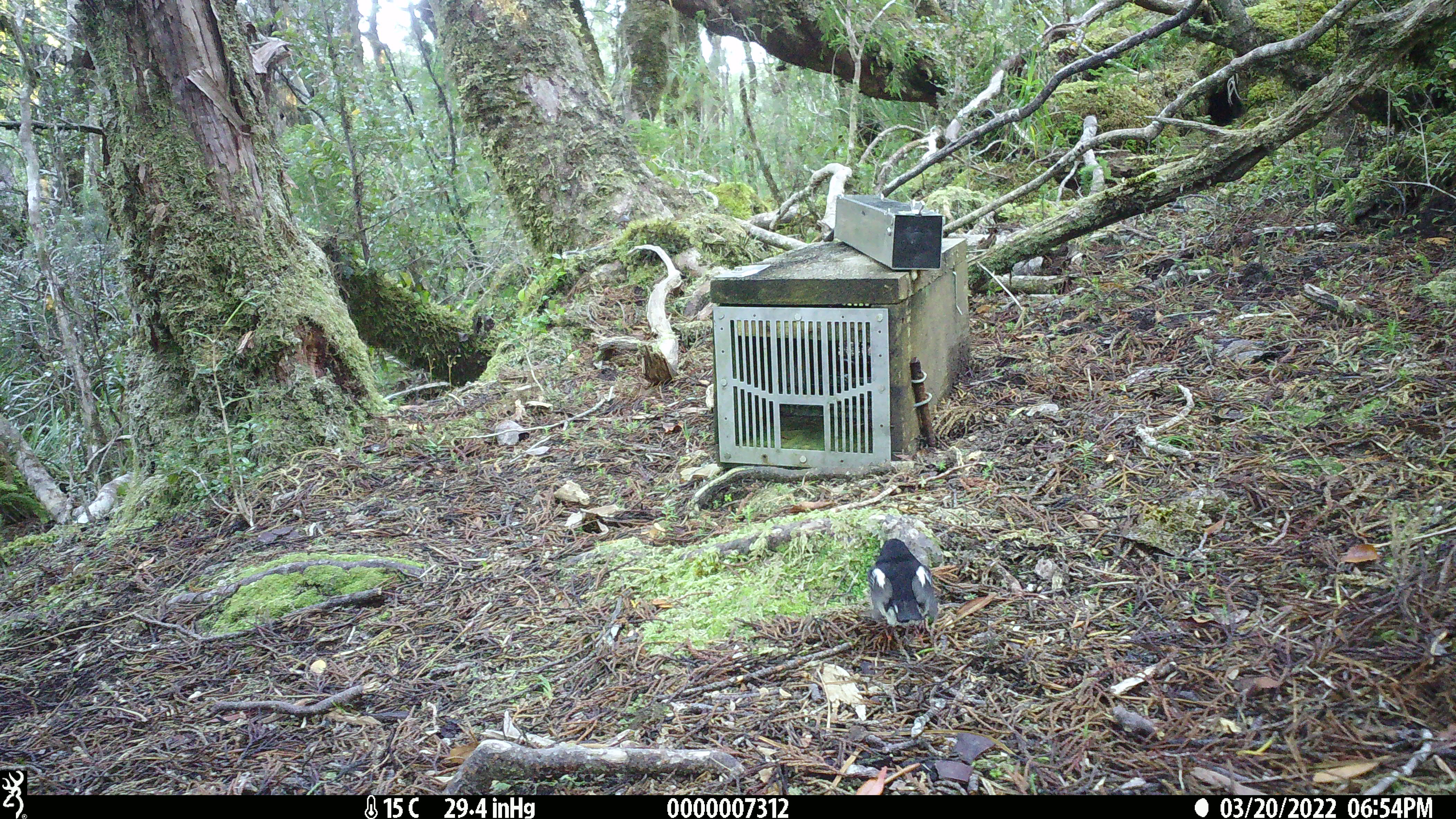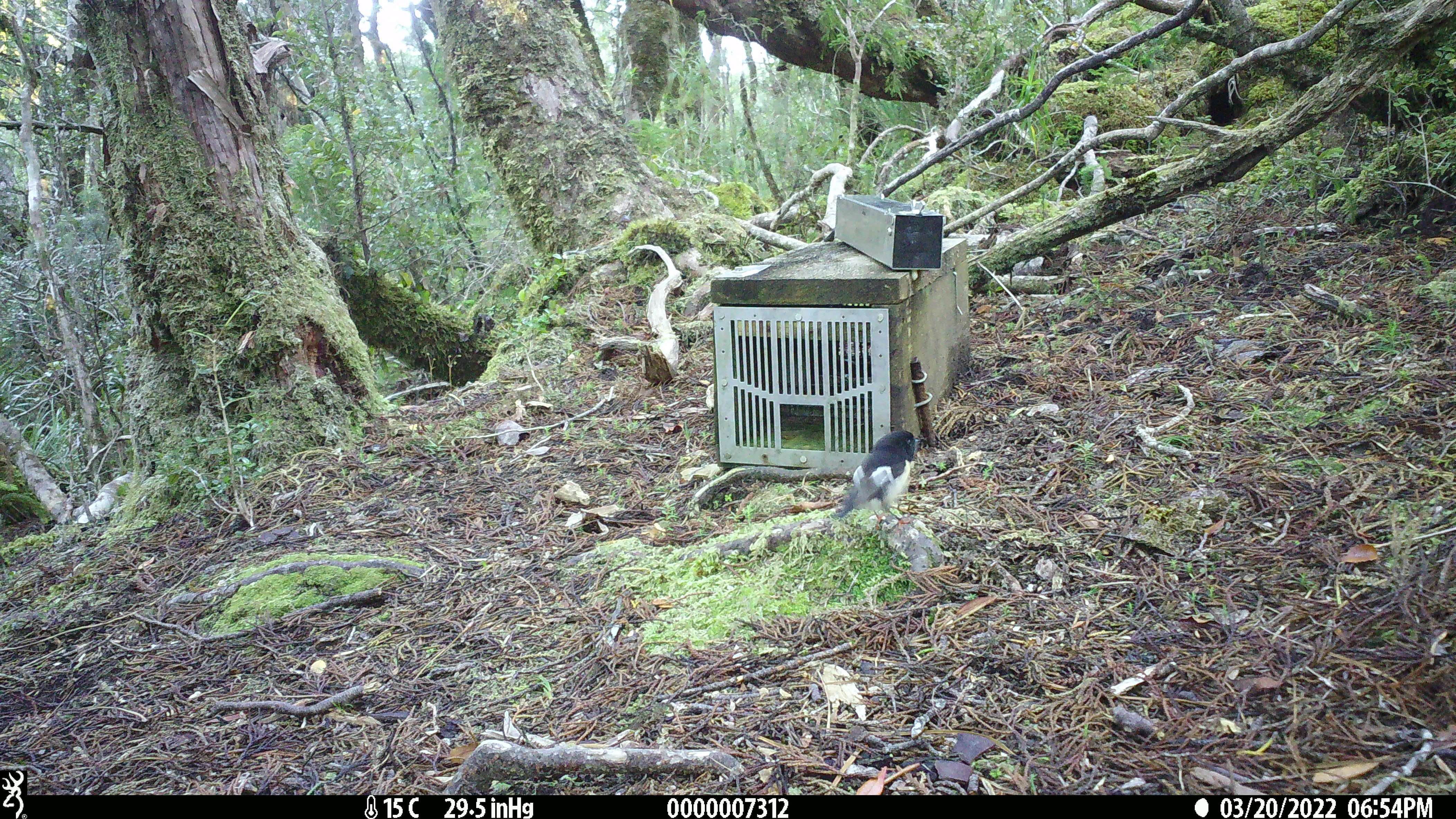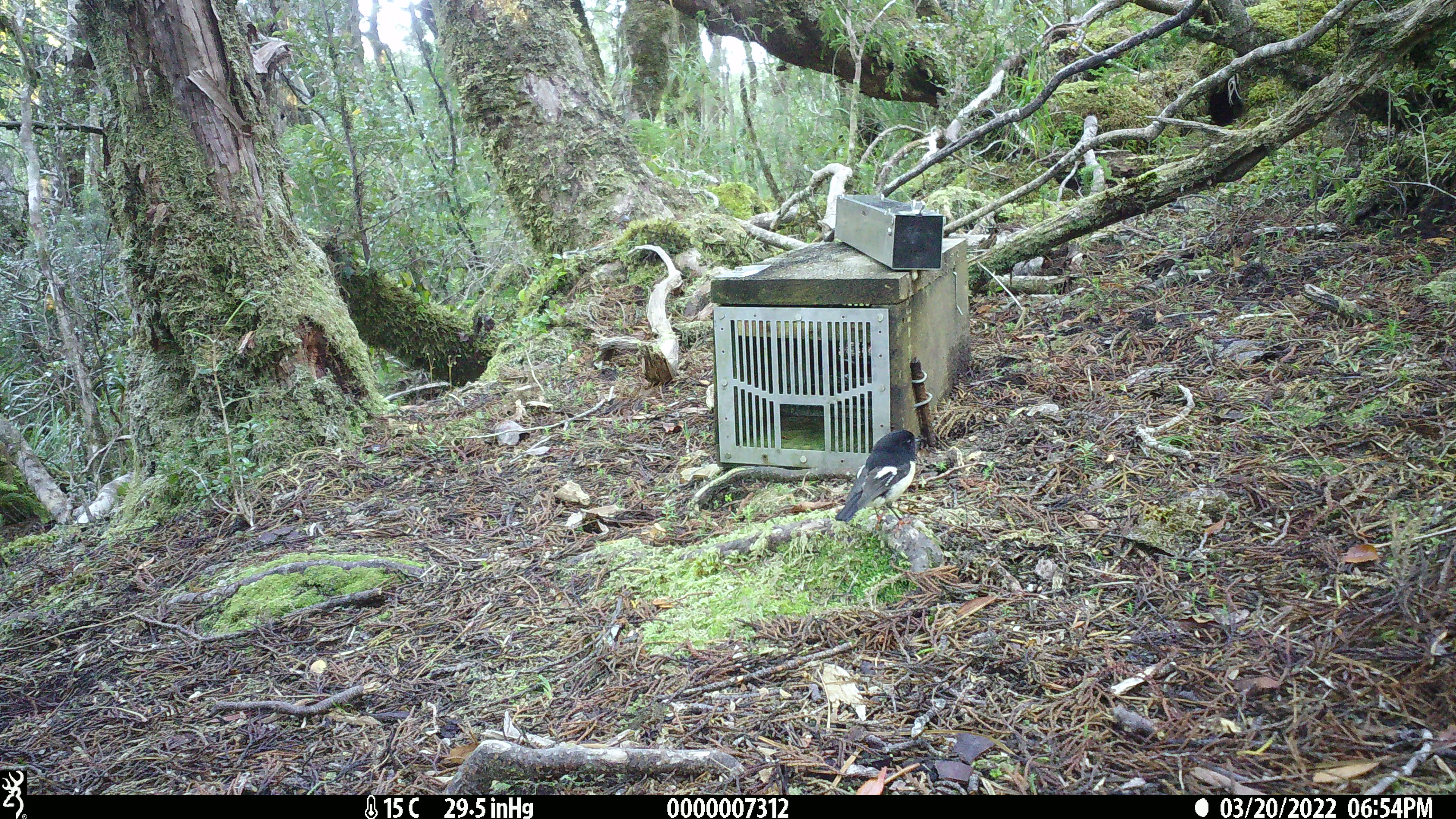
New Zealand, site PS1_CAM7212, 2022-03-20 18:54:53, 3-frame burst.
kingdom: Animalia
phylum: Chordata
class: Aves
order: Passeriformes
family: Petroicidae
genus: Petroica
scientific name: Petroica macrocephala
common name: tomtit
Tomtit (Petroica macrocephala).